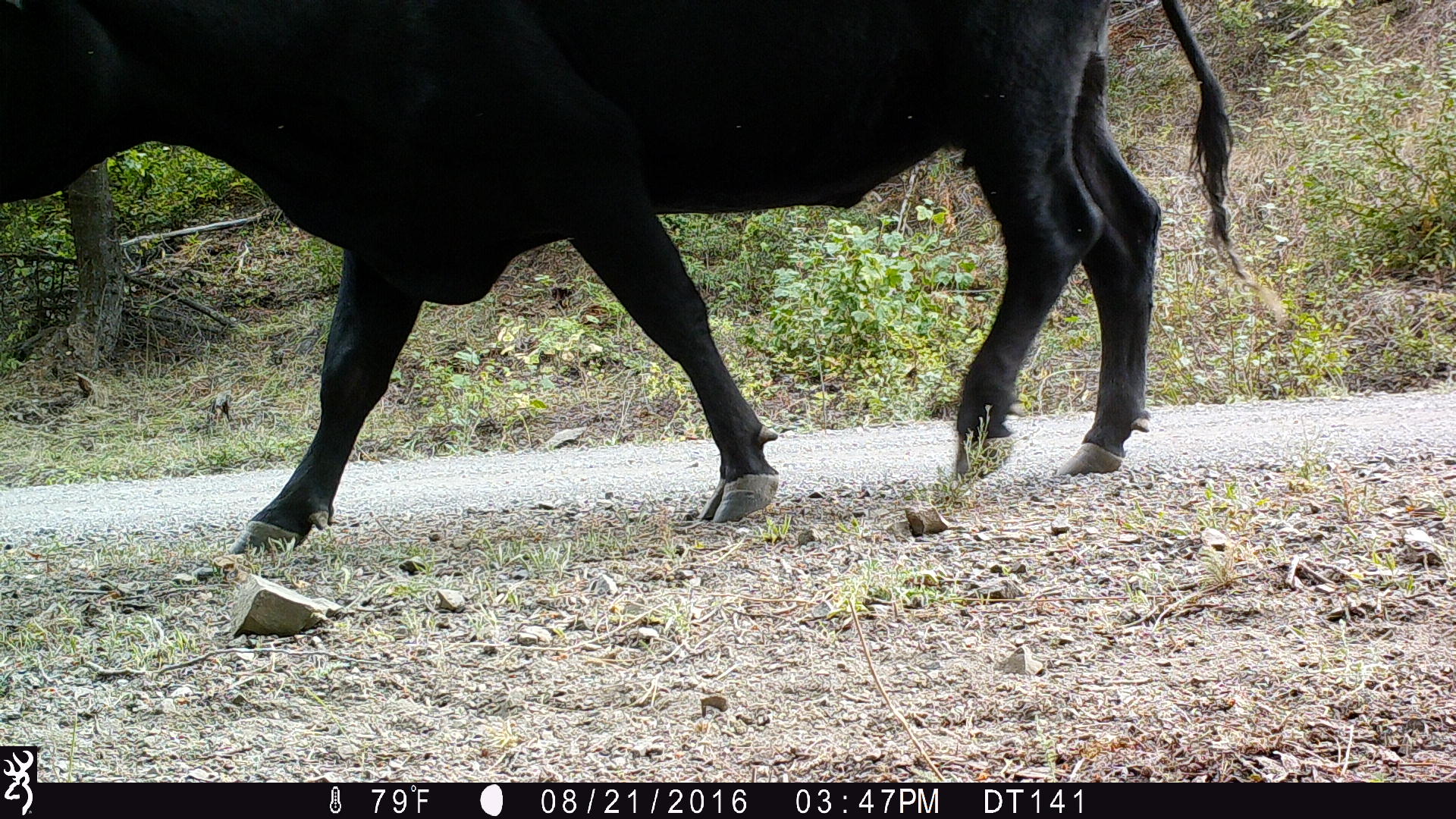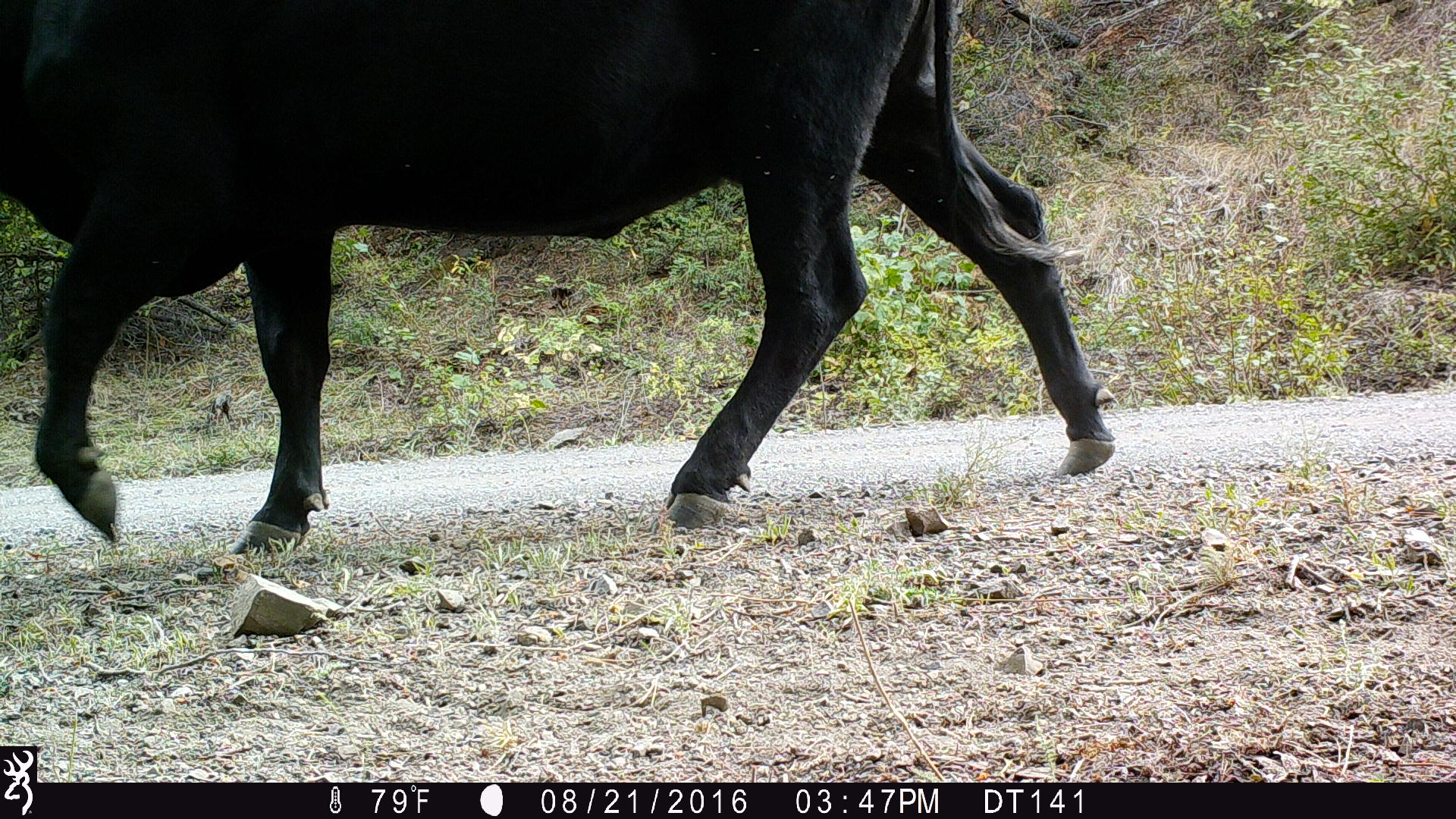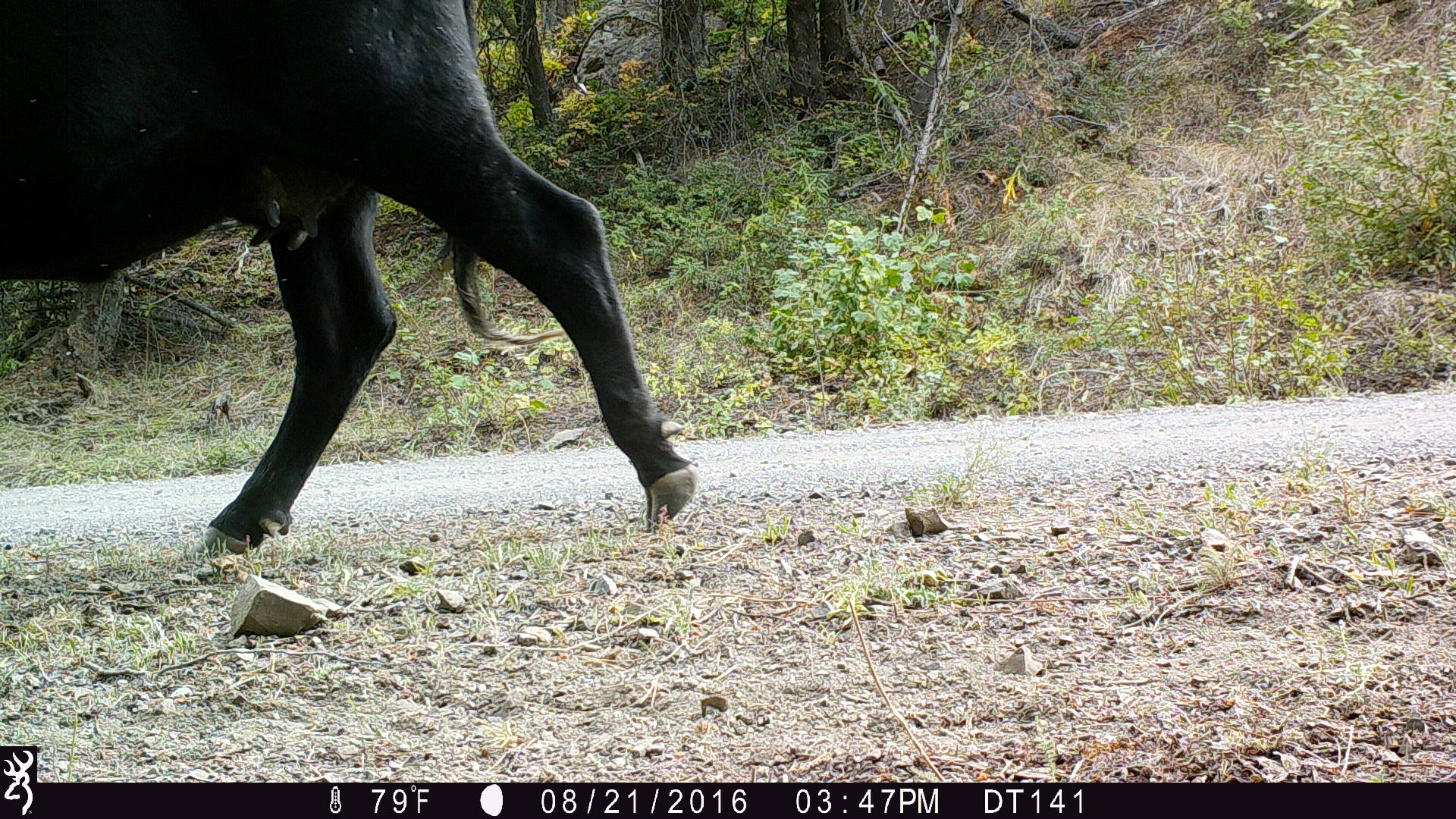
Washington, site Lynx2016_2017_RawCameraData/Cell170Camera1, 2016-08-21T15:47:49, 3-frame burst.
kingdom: Animalia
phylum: Chordata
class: Mammalia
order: Artiodactyla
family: Bovidae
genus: Bos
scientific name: Bos taurus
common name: domestic cattle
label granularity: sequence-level